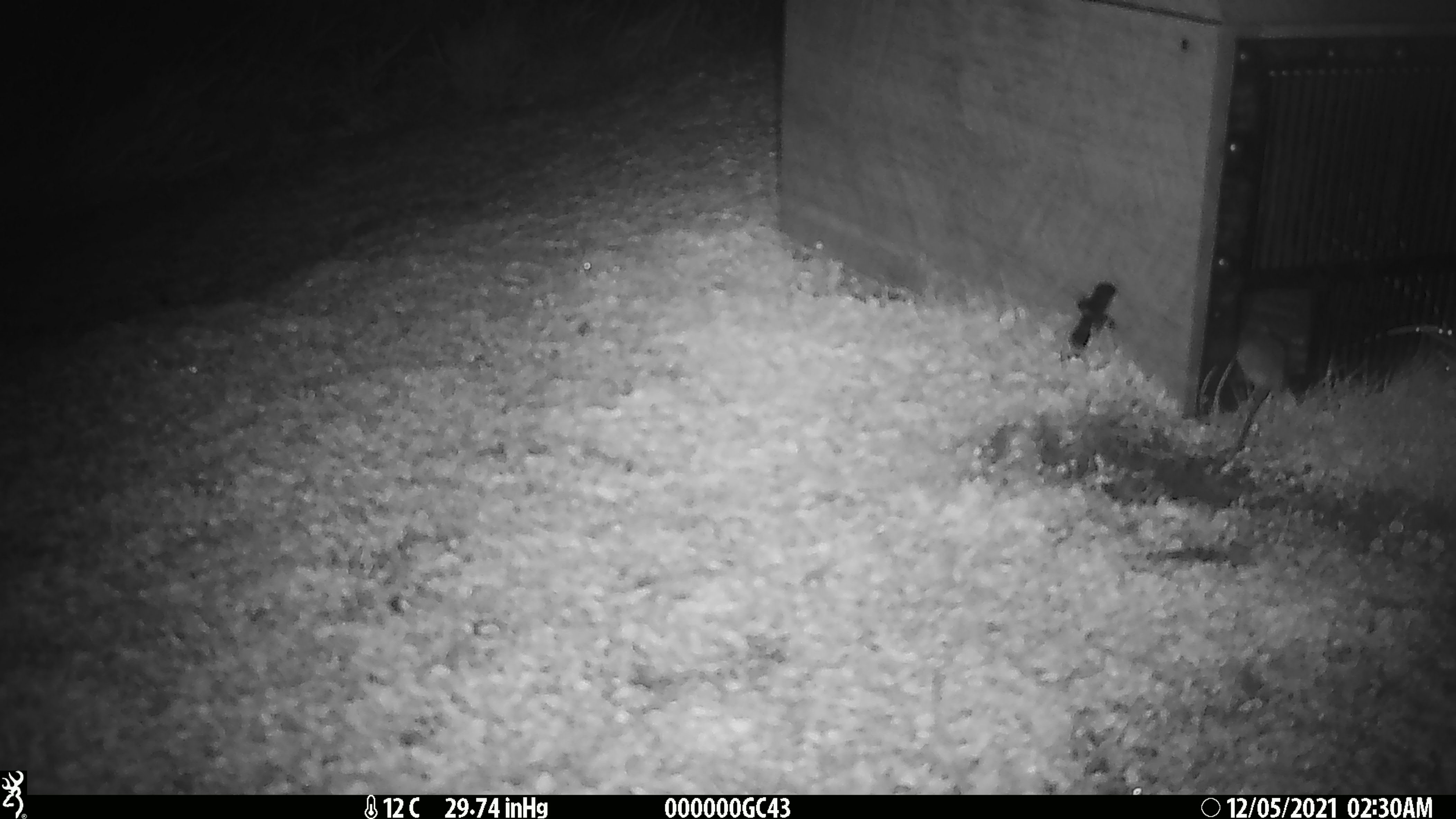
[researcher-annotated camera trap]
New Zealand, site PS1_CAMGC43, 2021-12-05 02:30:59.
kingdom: Animalia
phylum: Chordata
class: Mammalia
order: Rodentia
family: Muridae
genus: Mus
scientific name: Mus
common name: mouse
Mouse (Mus).